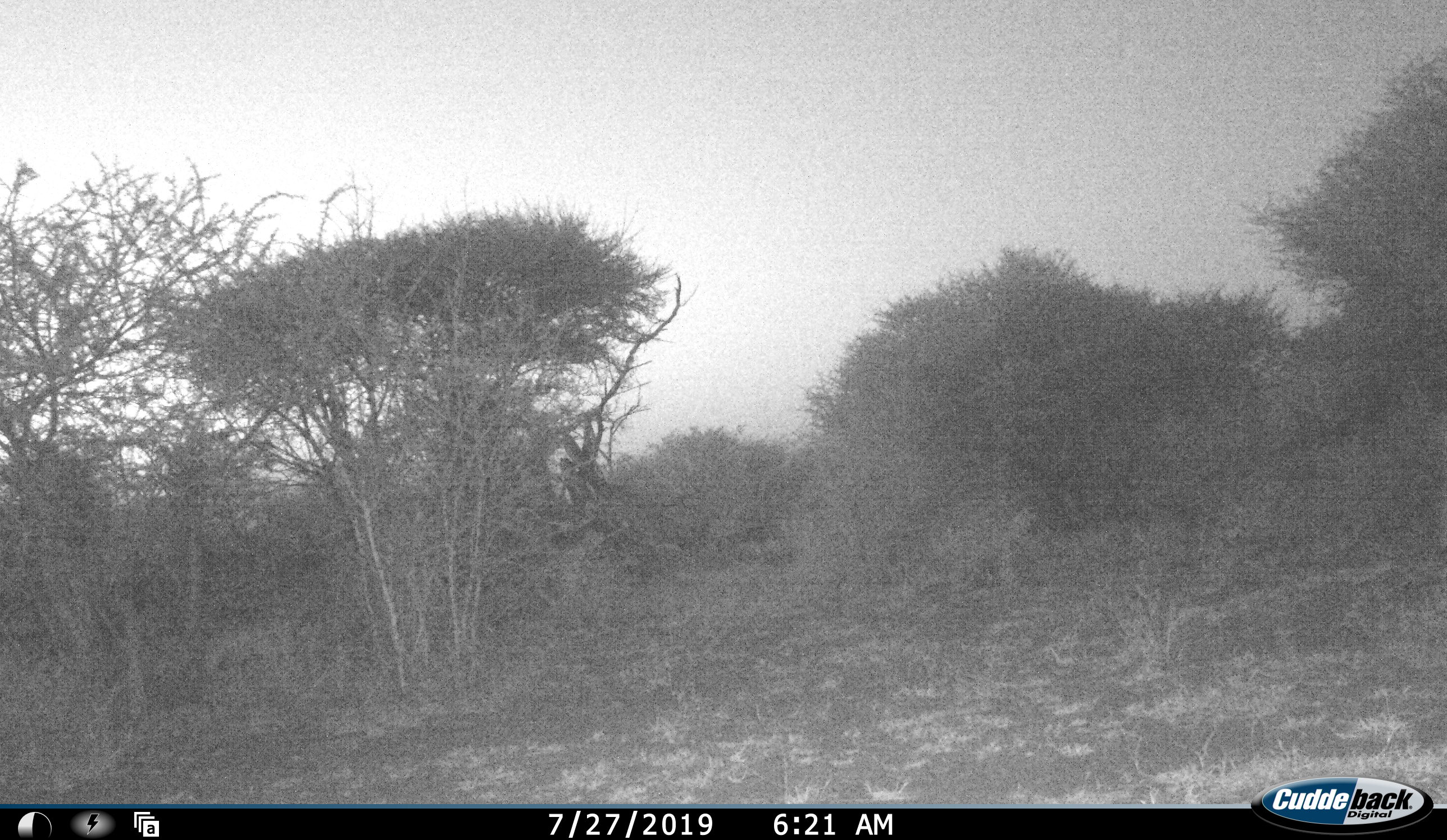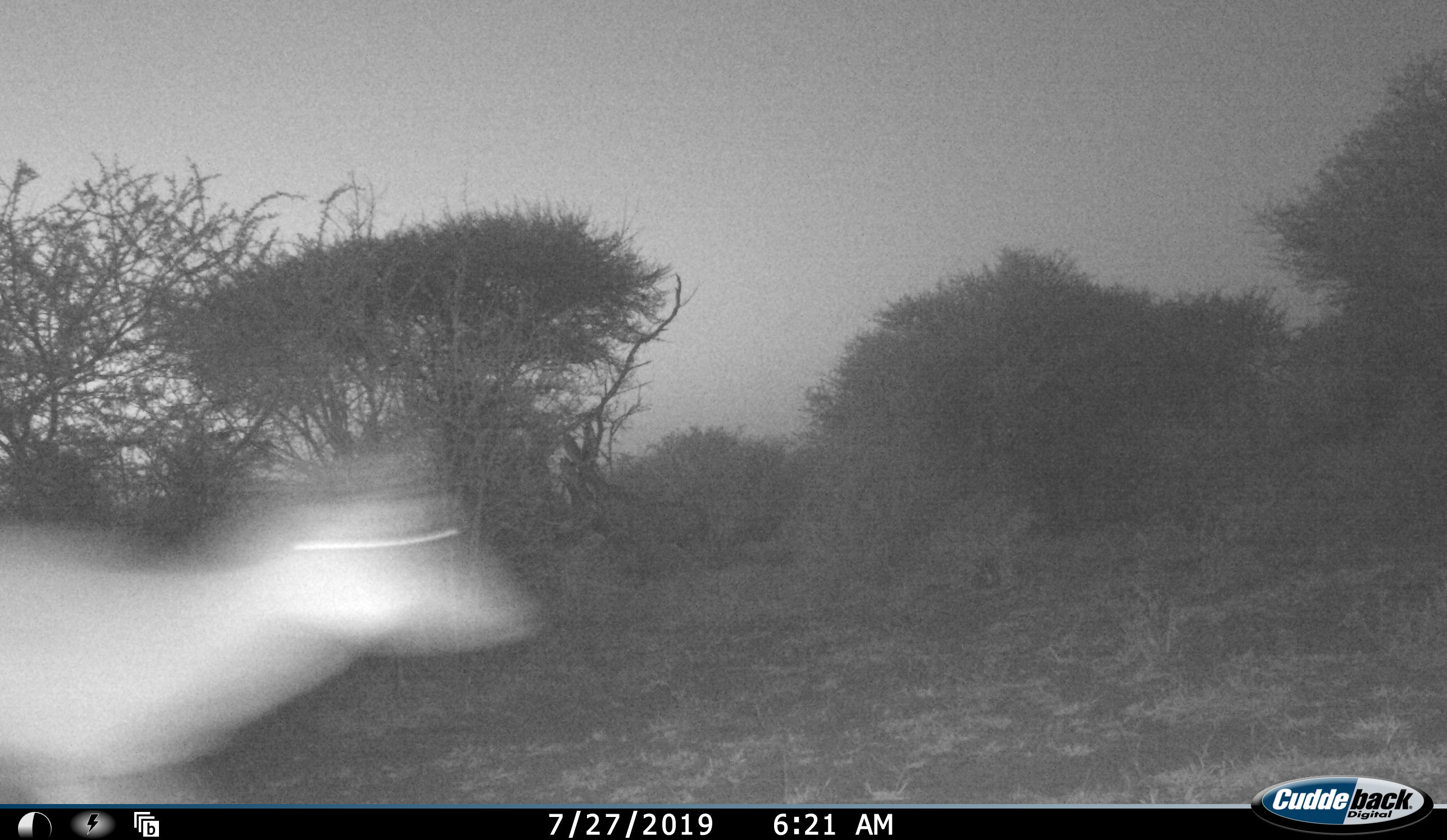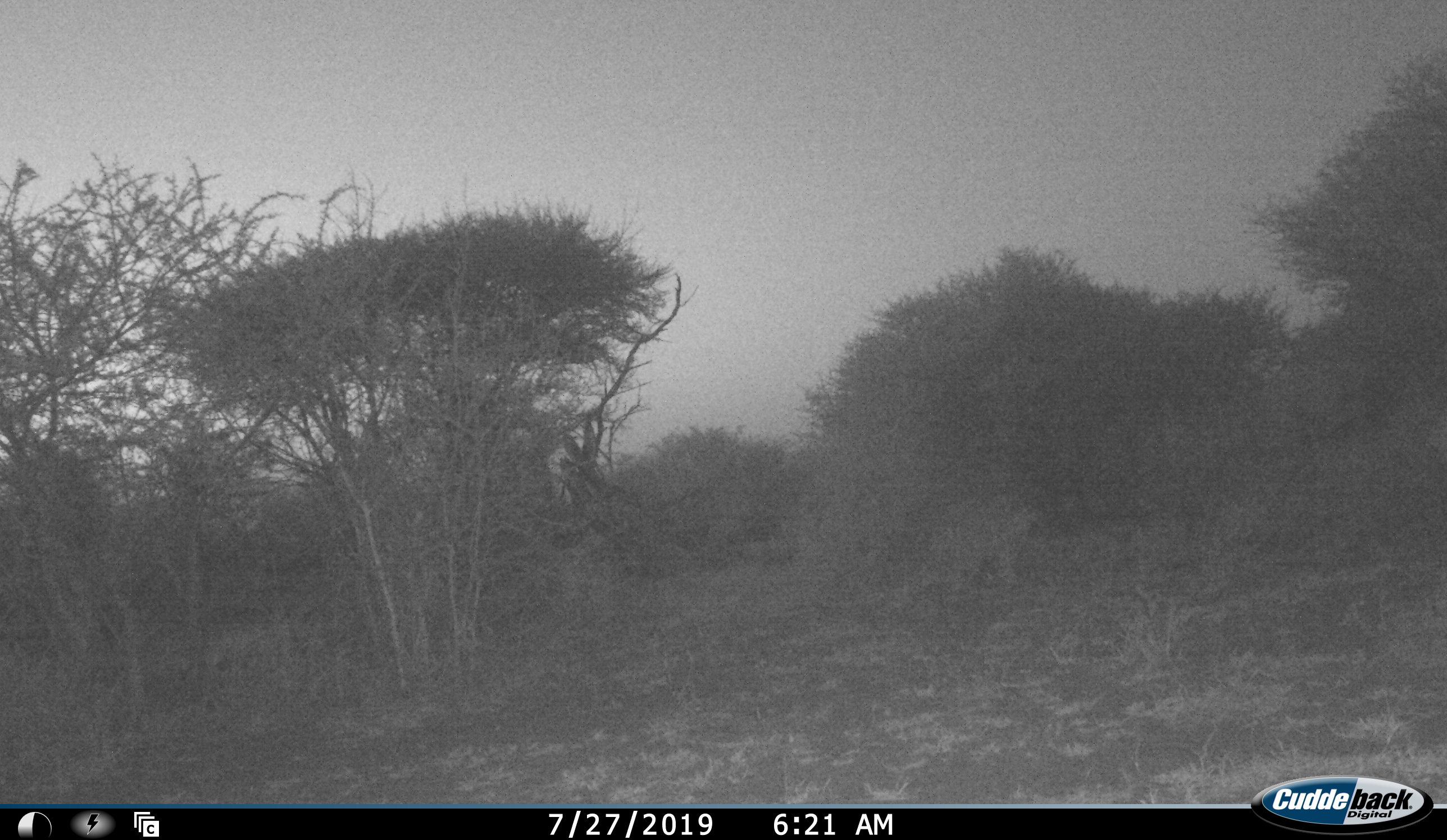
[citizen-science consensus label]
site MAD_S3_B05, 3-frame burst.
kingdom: Animalia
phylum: Chordata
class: Mammalia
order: Artiodactyla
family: Bovidae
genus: Aepyceros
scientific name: Aepyceros melampus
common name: impala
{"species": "impala (Aepyceros melampus)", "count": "1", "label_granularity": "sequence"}